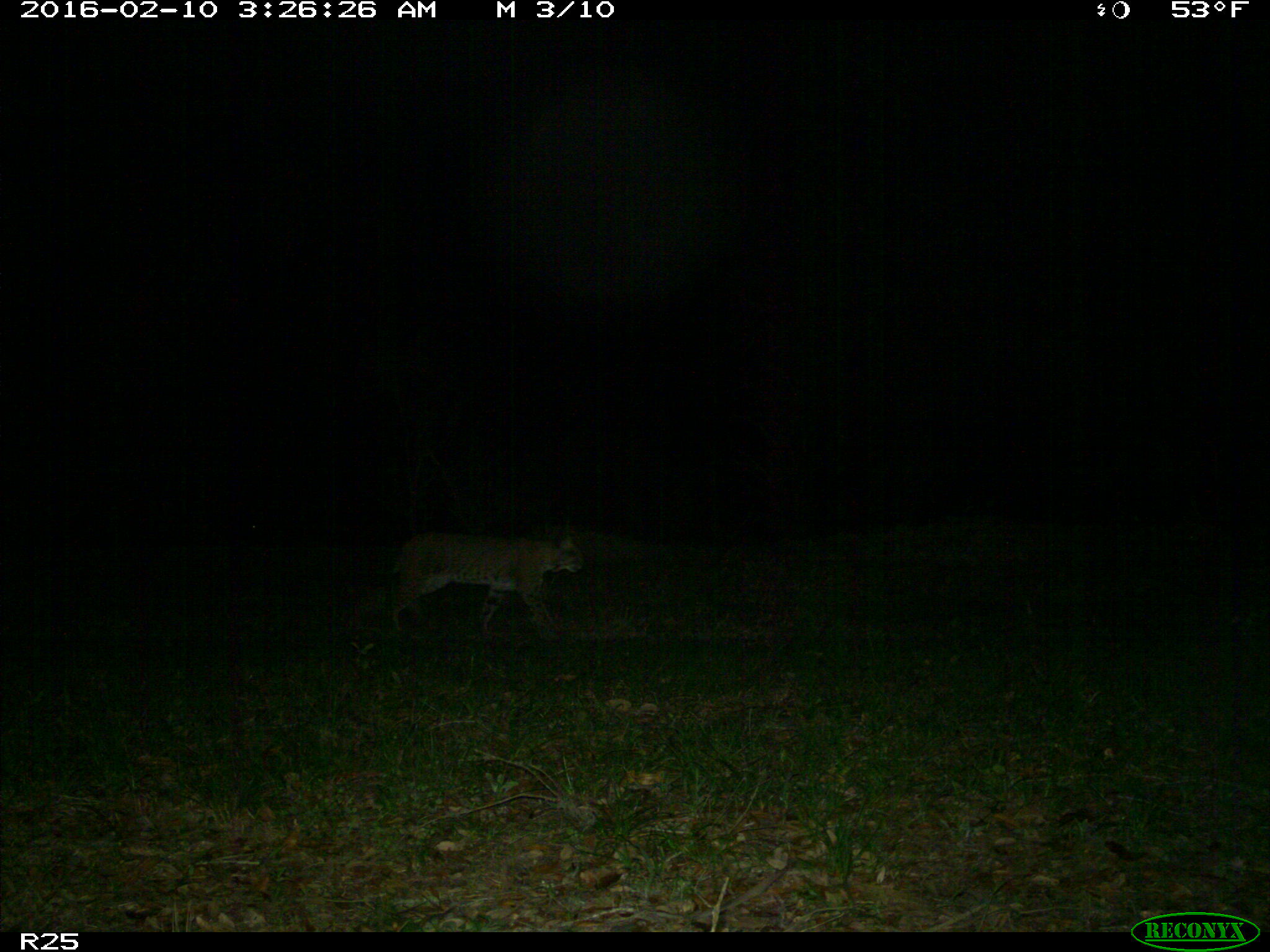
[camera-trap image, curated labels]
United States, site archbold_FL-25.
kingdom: Animalia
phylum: Chordata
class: Mammalia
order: Carnivora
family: Felidae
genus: Lynx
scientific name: Lynx rufus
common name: bobcat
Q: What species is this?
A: Lynx rufus (bobcat).